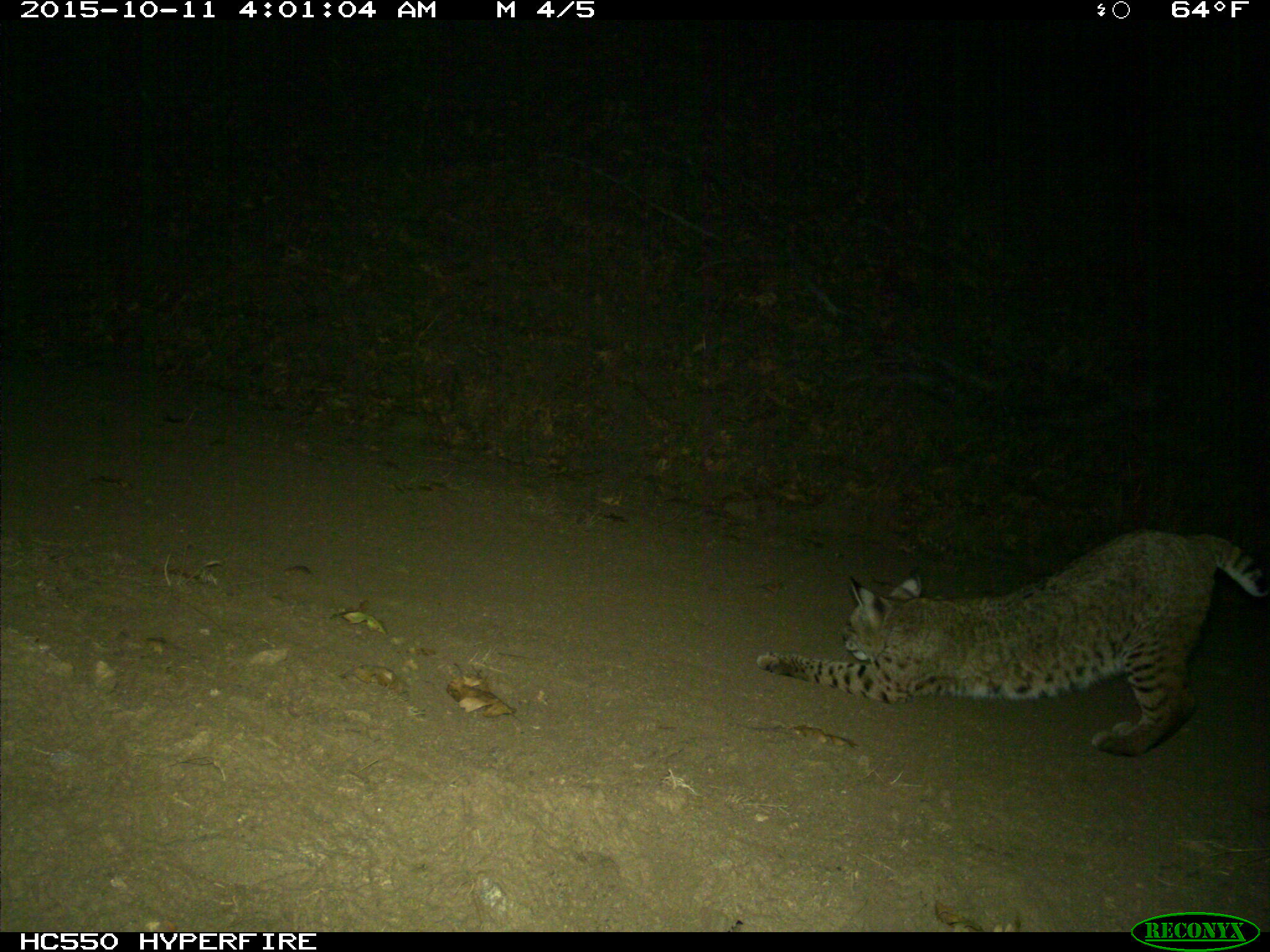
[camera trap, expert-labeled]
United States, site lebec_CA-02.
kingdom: Animalia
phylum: Chordata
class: Mammalia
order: Carnivora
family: Felidae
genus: Lynx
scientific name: Lynx rufus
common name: bobcat